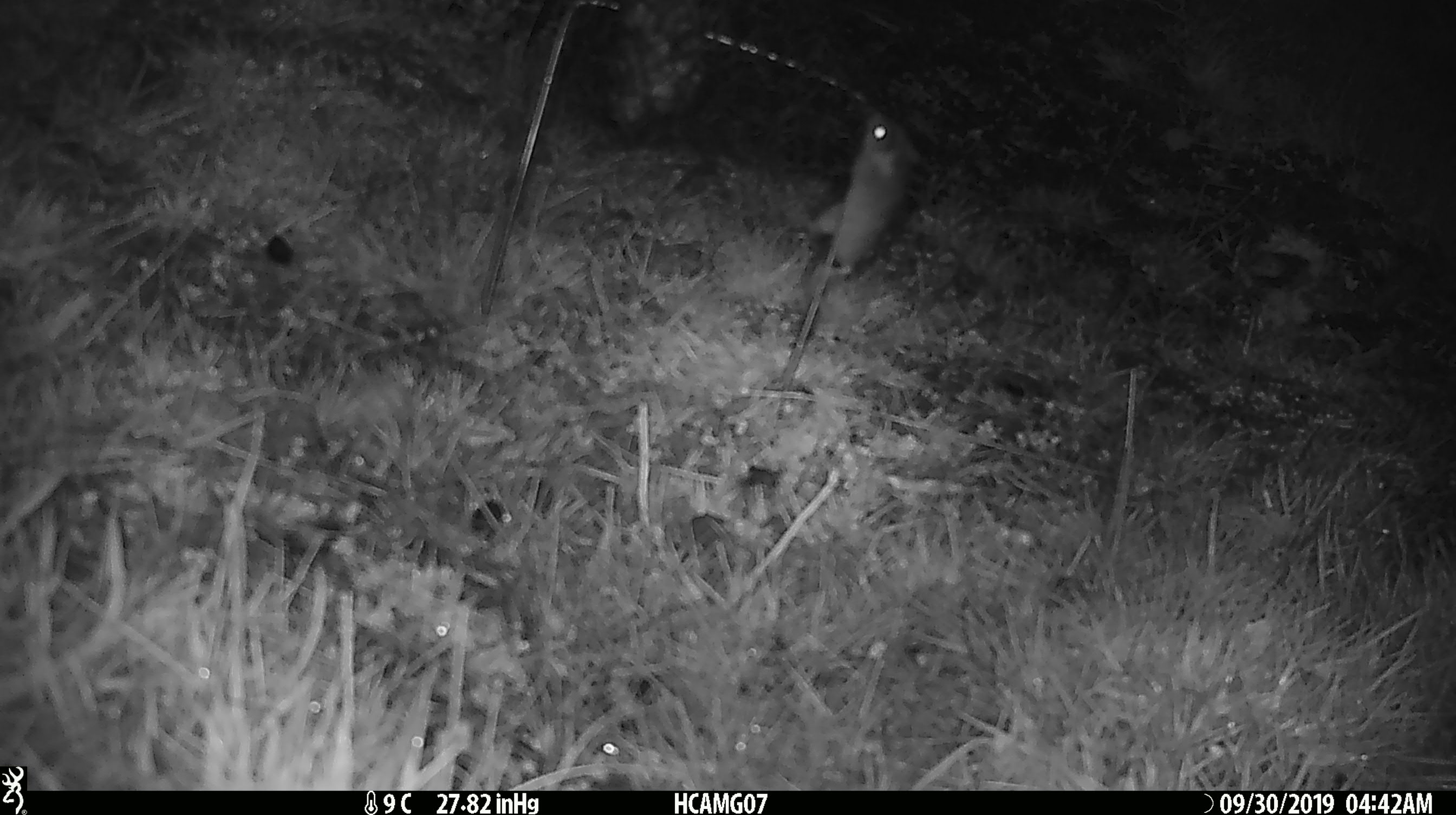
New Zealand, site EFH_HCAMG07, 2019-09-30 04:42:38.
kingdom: Animalia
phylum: Chordata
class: Mammalia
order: Rodentia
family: Muridae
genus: Mus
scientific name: Mus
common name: mouse